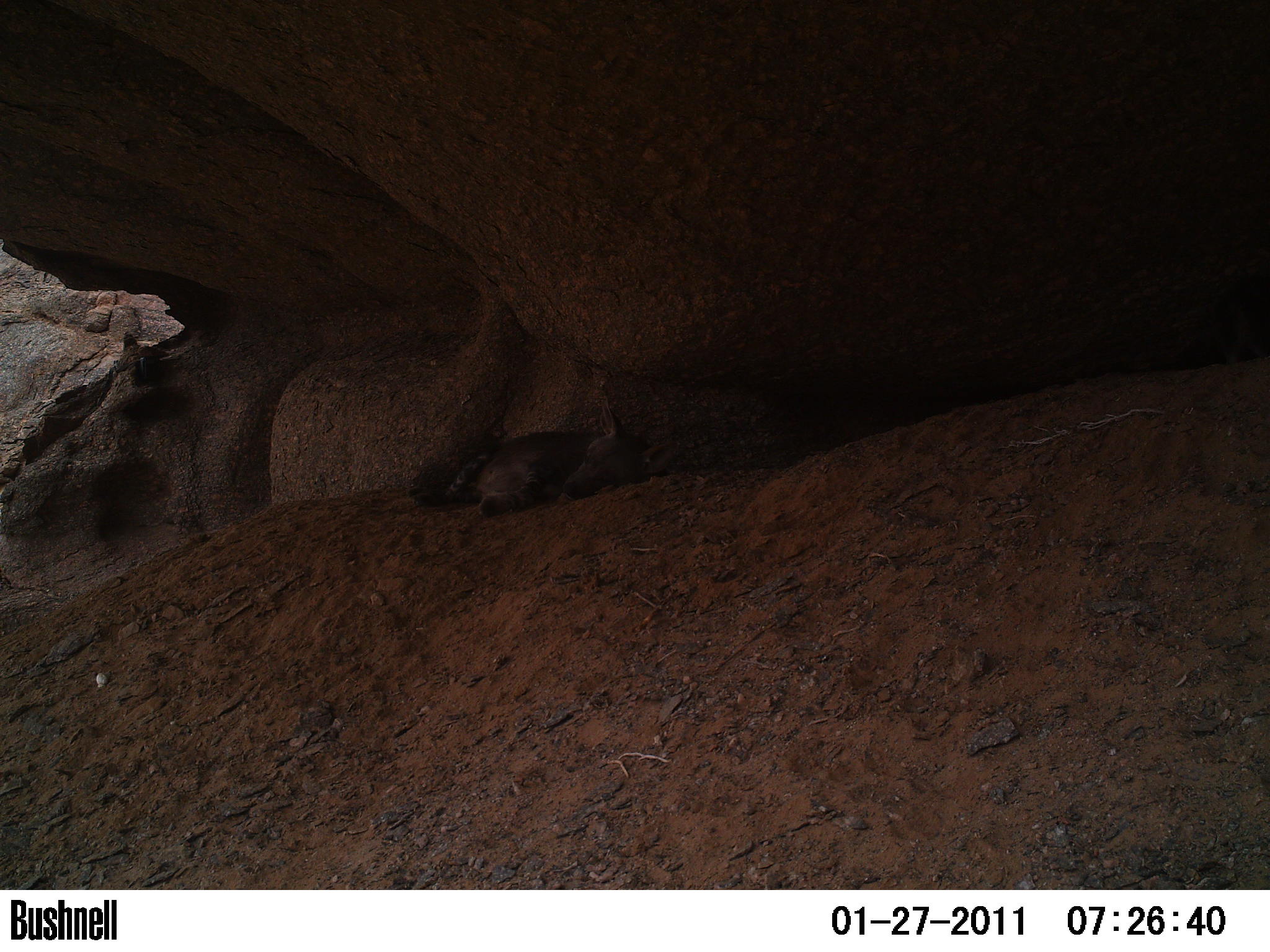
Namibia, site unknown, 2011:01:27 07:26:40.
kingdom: Animalia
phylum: Chordata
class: Mammalia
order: Carnivora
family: Hyaenidae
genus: Parahyaena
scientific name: Parahyaena brunnea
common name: brown hyena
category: hyaena brunnea